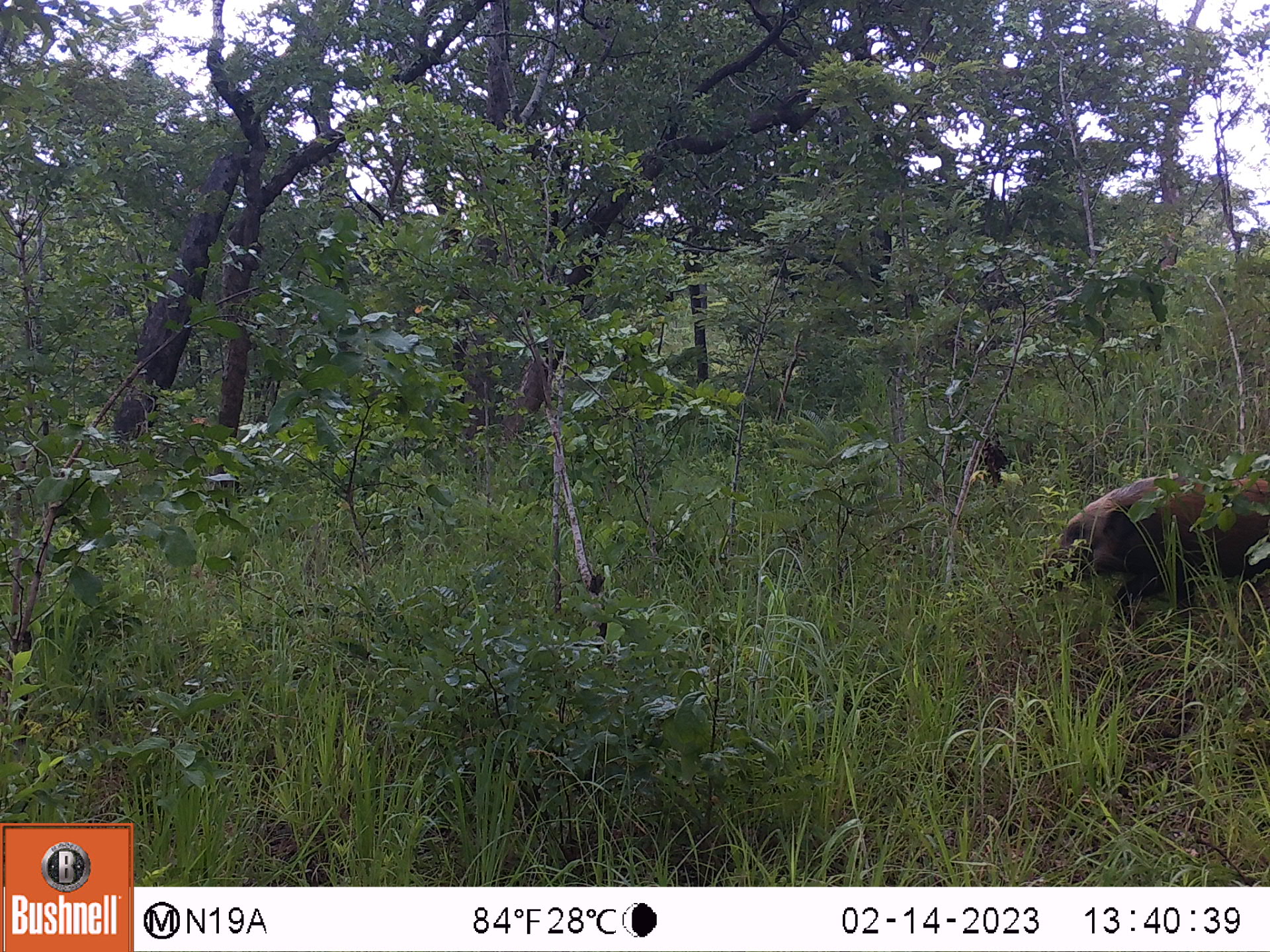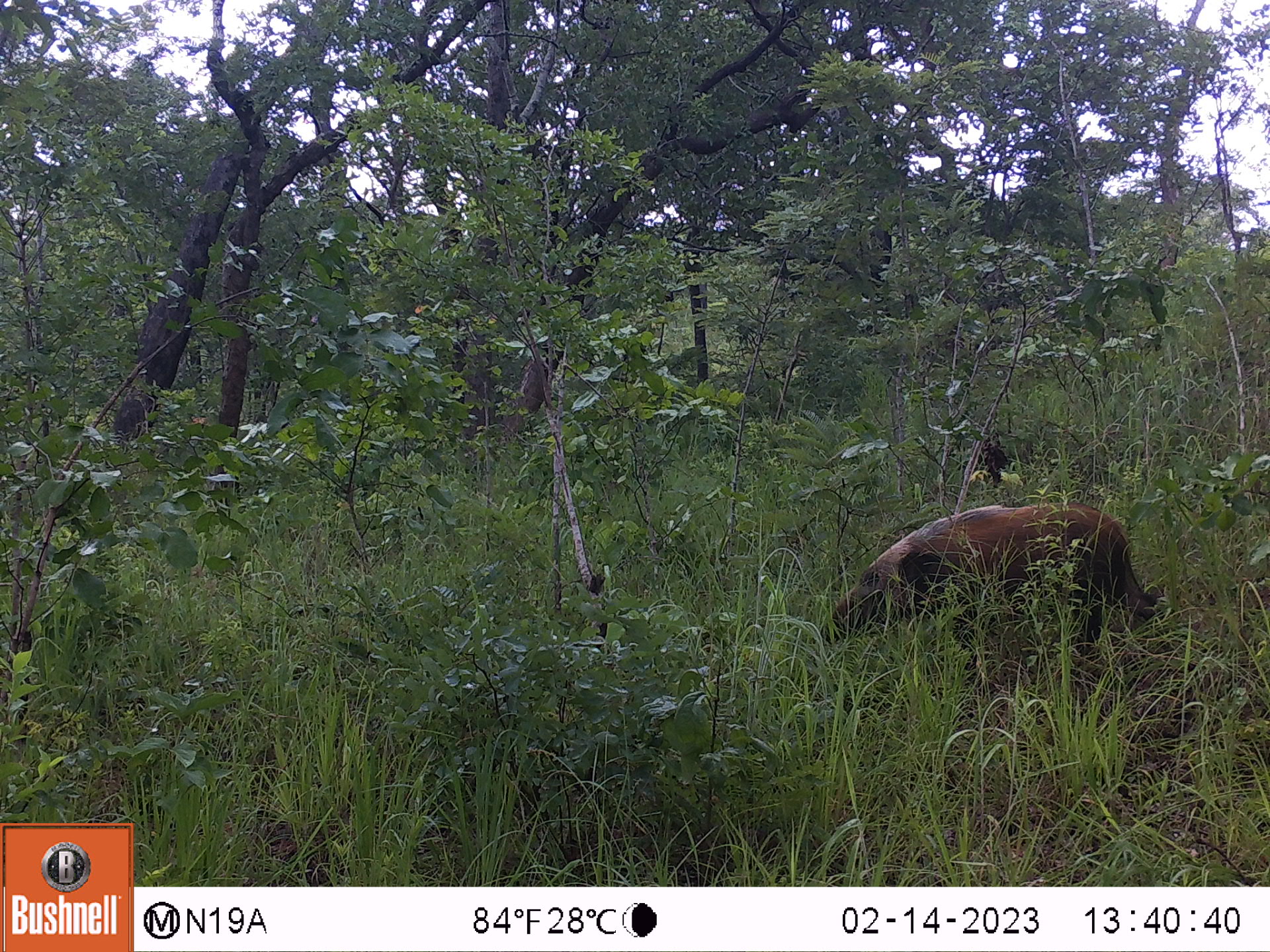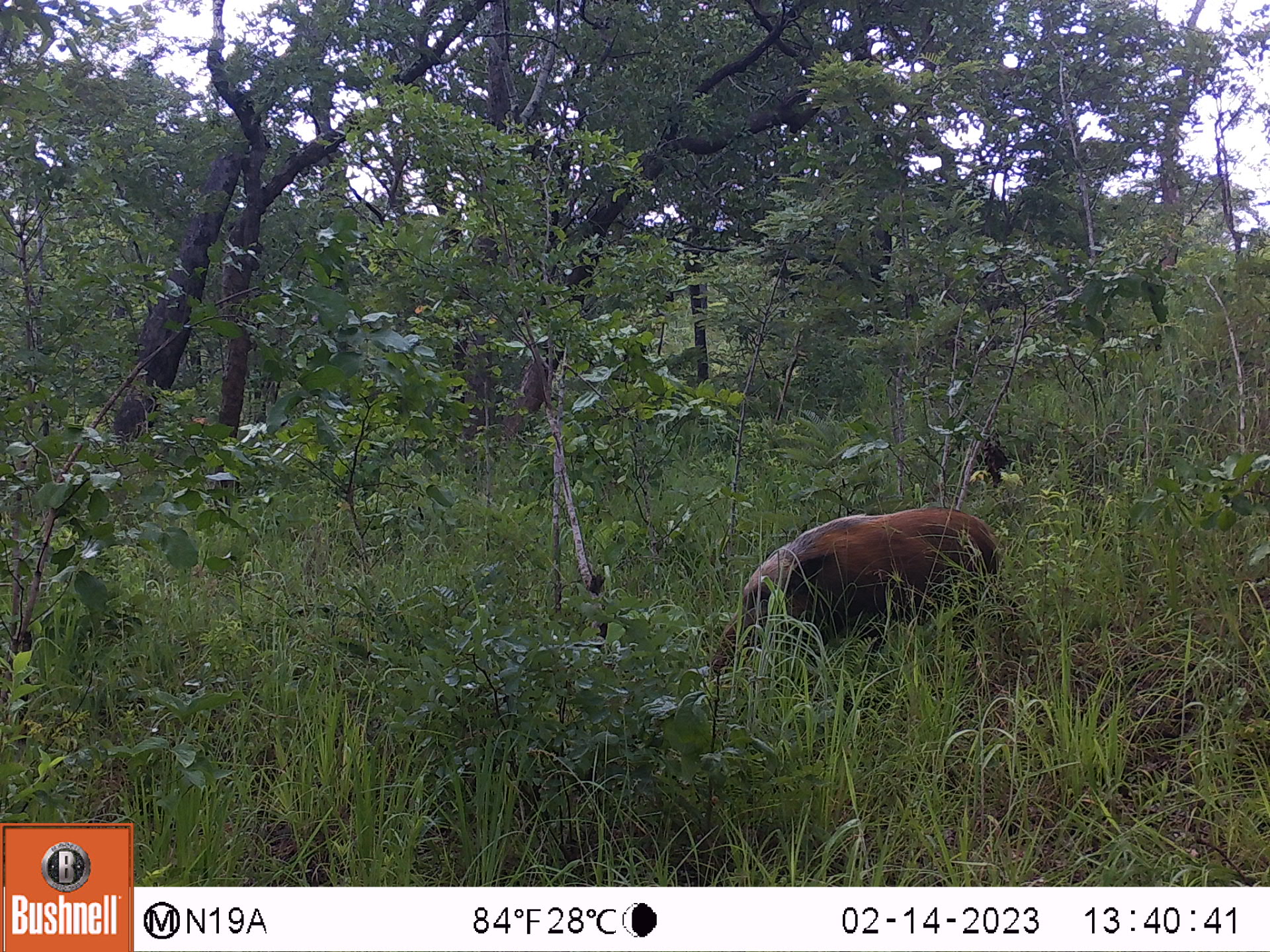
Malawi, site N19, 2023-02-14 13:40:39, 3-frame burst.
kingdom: Animalia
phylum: Chordata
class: Mammalia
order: Artiodactyla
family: Suidae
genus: Potamochoerus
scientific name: Potamochoerus larvatus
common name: bushpig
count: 1